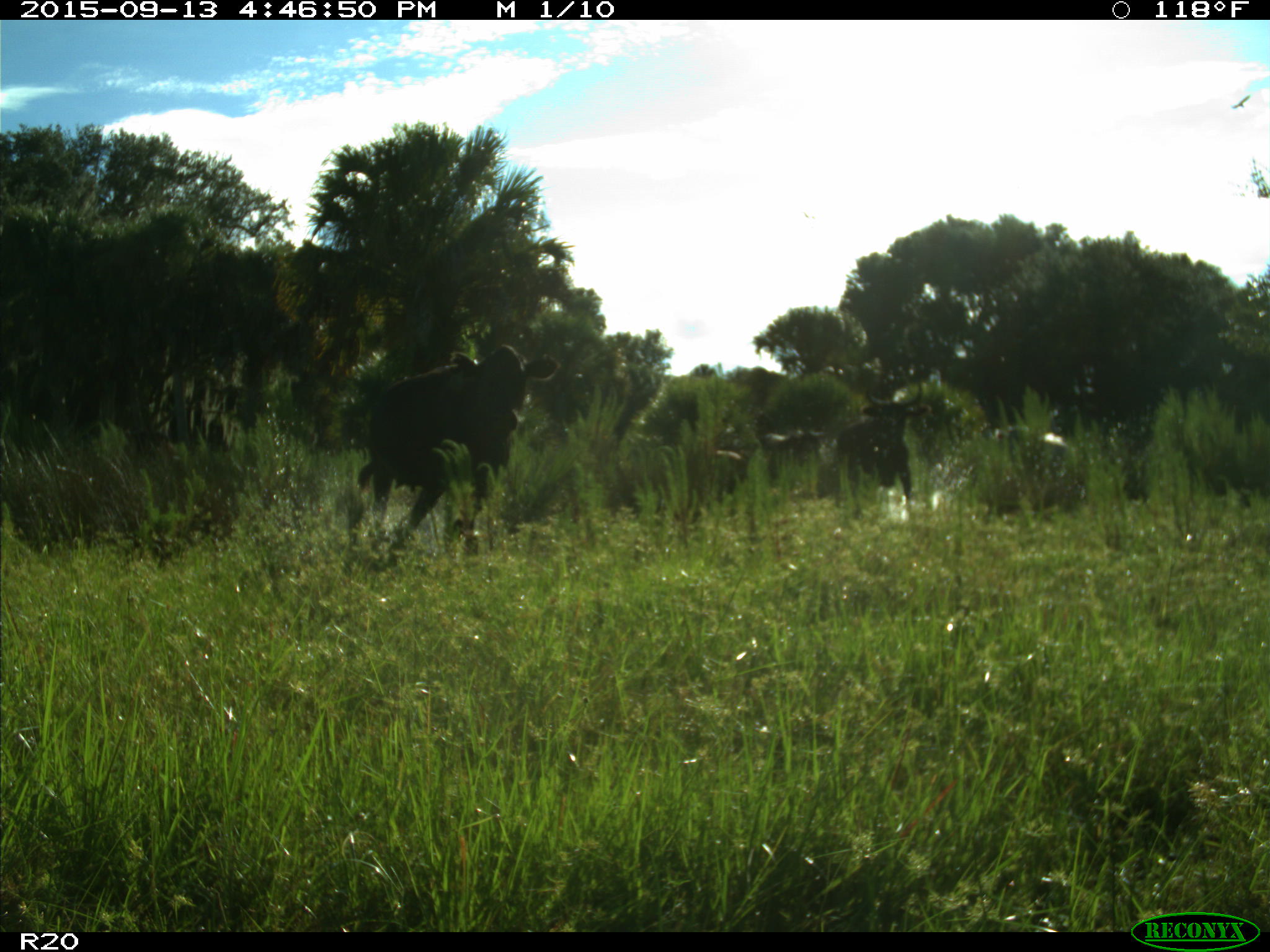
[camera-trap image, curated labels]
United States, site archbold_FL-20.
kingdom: Animalia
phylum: Chordata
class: Mammalia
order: Artiodactyla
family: Bovidae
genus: Bos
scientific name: Bos taurus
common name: domestic cow